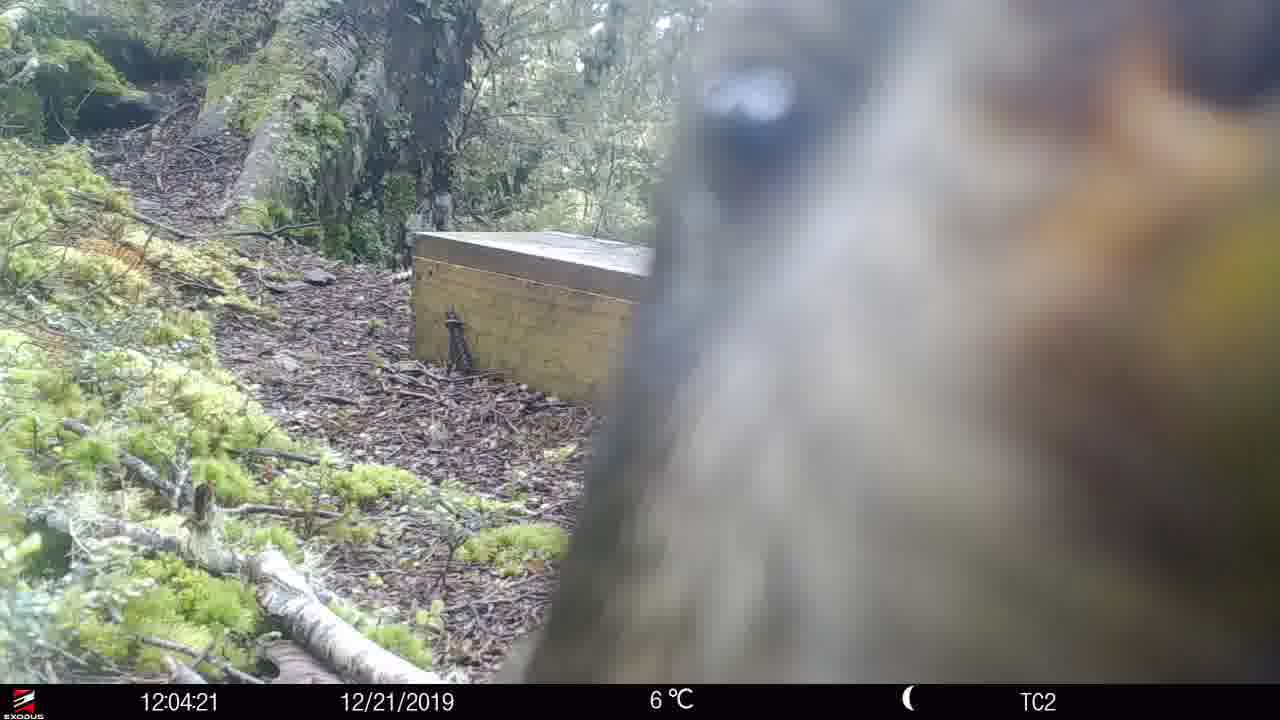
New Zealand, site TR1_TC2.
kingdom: Animalia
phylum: Chordata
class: Aves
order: Psittaciformes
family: Strigopidae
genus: Nestor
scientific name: Nestor notabilis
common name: kea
Kea (Nestor notabilis).